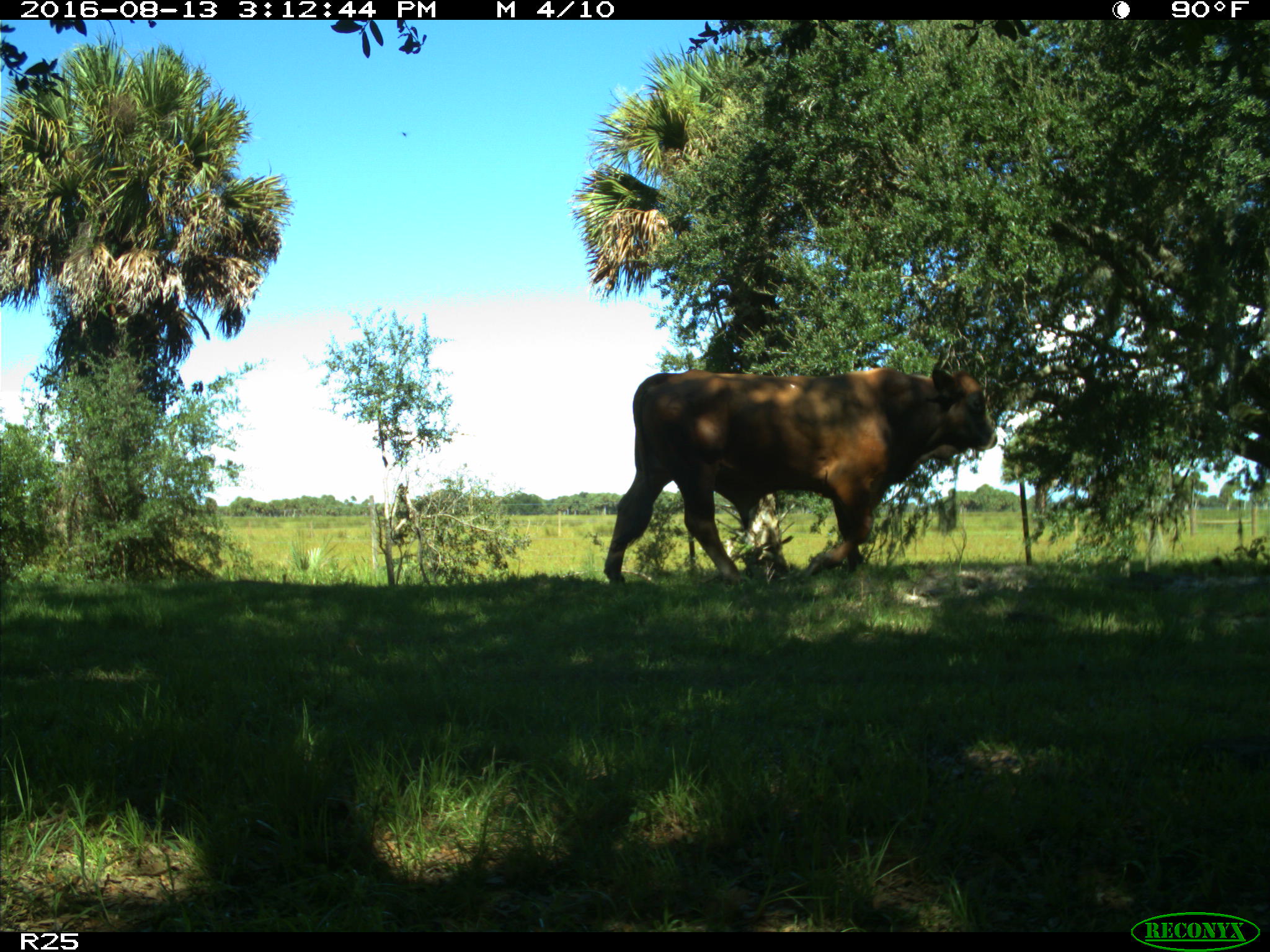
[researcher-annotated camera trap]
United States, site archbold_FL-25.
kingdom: Animalia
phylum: Chordata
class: Mammalia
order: Artiodactyla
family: Bovidae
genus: Bos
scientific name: Bos taurus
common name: domestic cow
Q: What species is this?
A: Bos taurus (domestic cow).